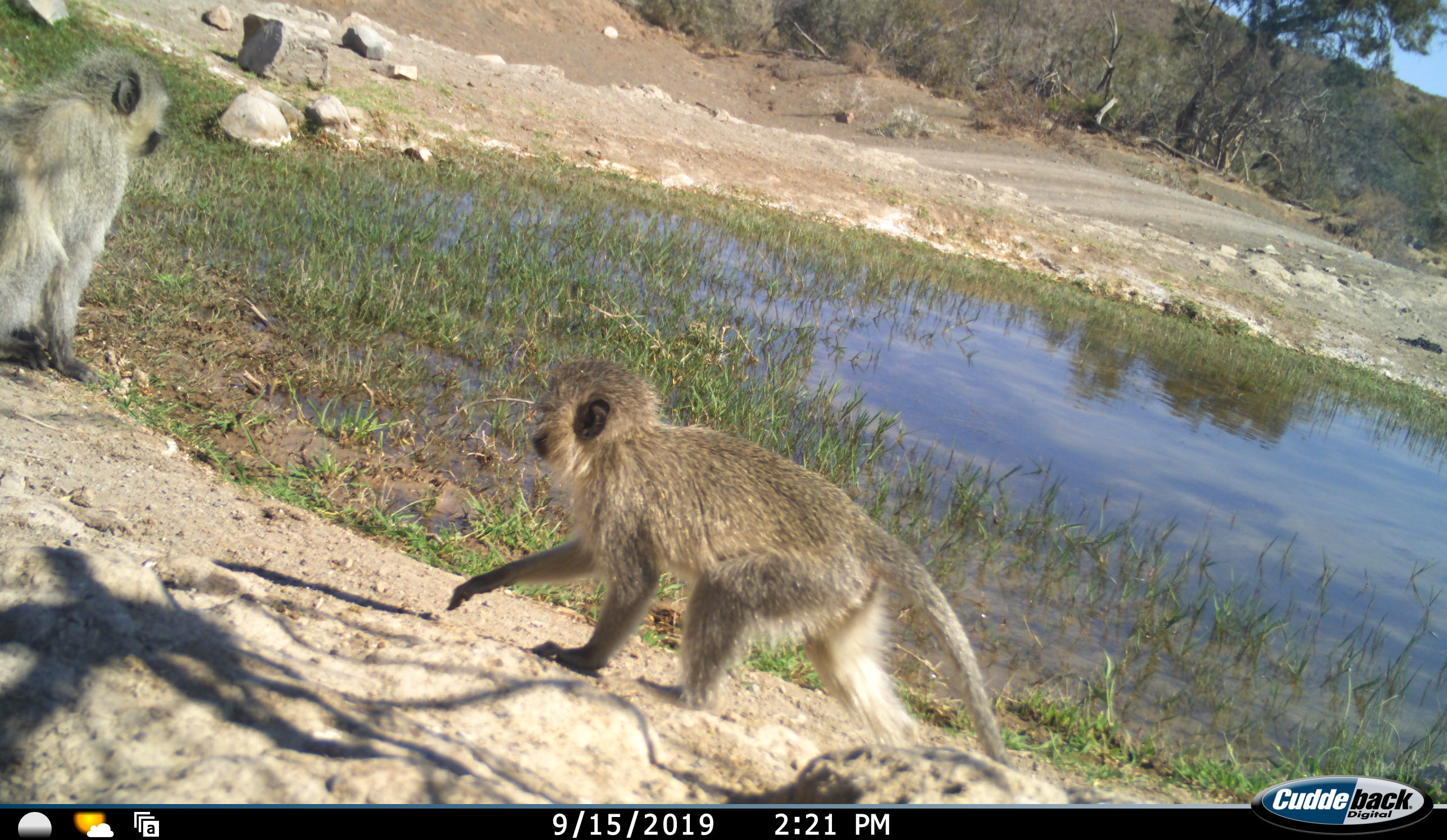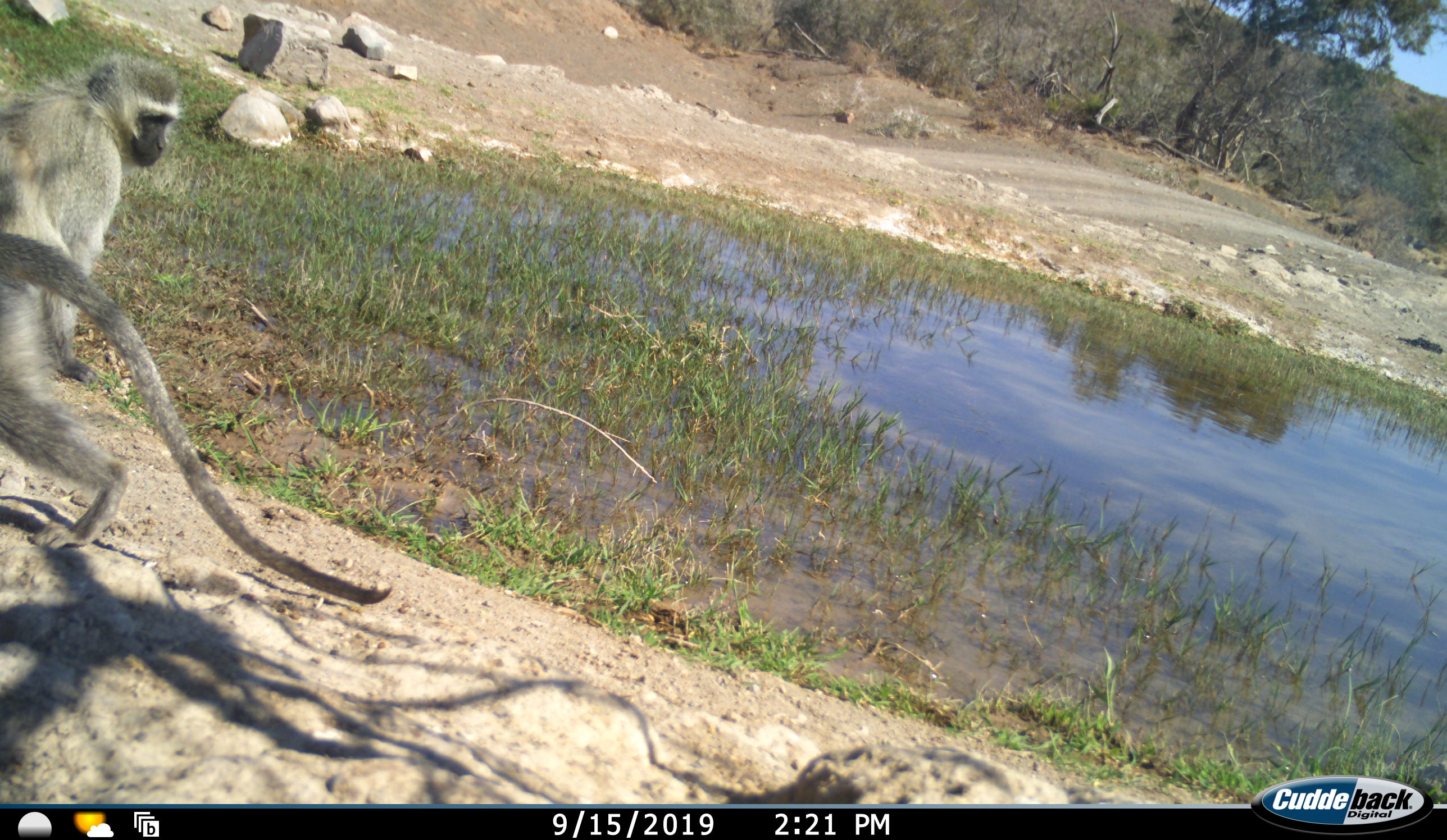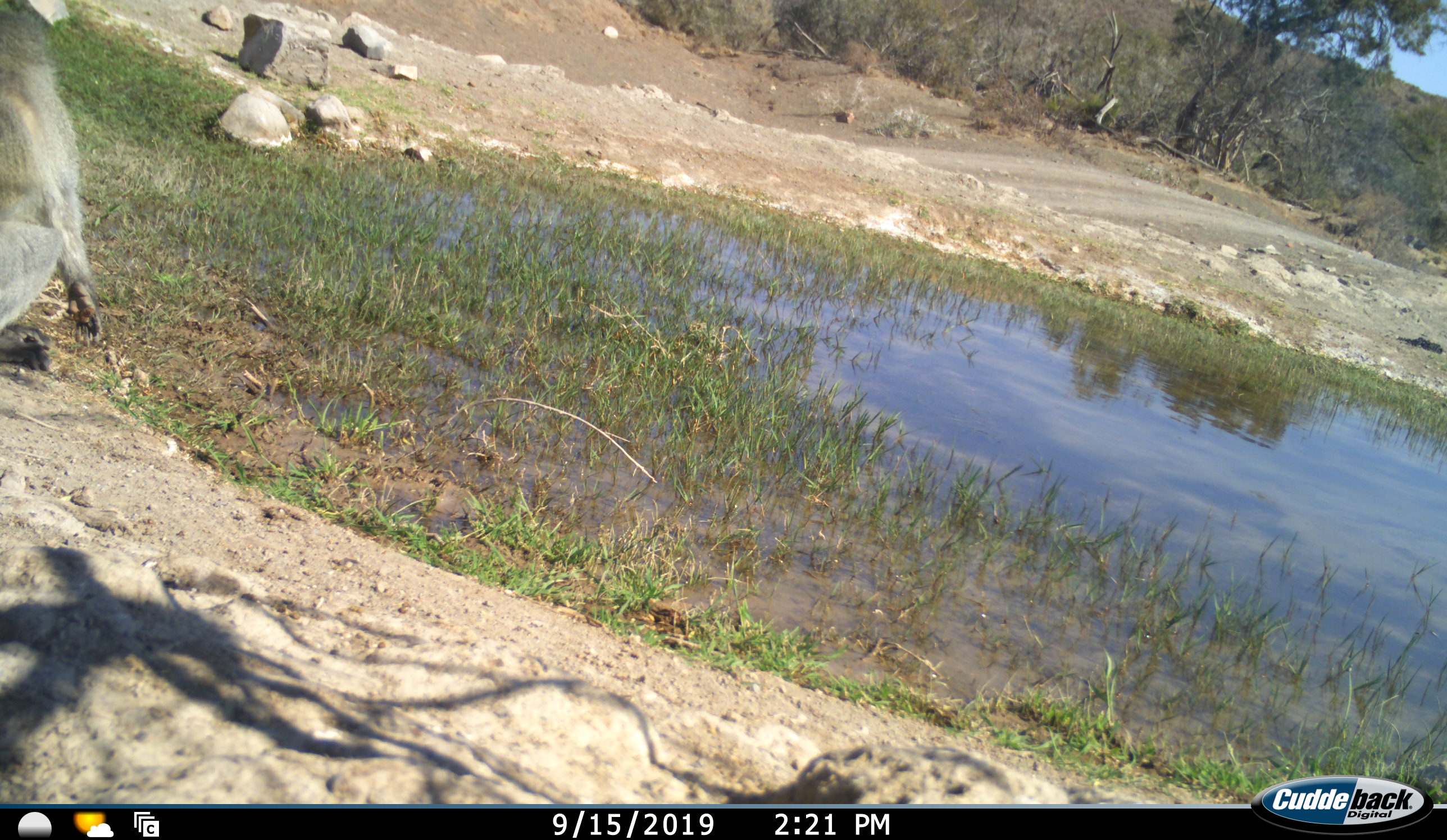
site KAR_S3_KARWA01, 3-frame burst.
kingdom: Animalia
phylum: Chordata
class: Mammalia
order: Primates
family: Cercopithecidae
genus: Chlorocebus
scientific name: Chlorocebus pygerythrus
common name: vervet monkey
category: monkeyvervet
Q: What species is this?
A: Monkeyvervet (vervet monkey) (Chlorocebus pygerythrus).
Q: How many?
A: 2.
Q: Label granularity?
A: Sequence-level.